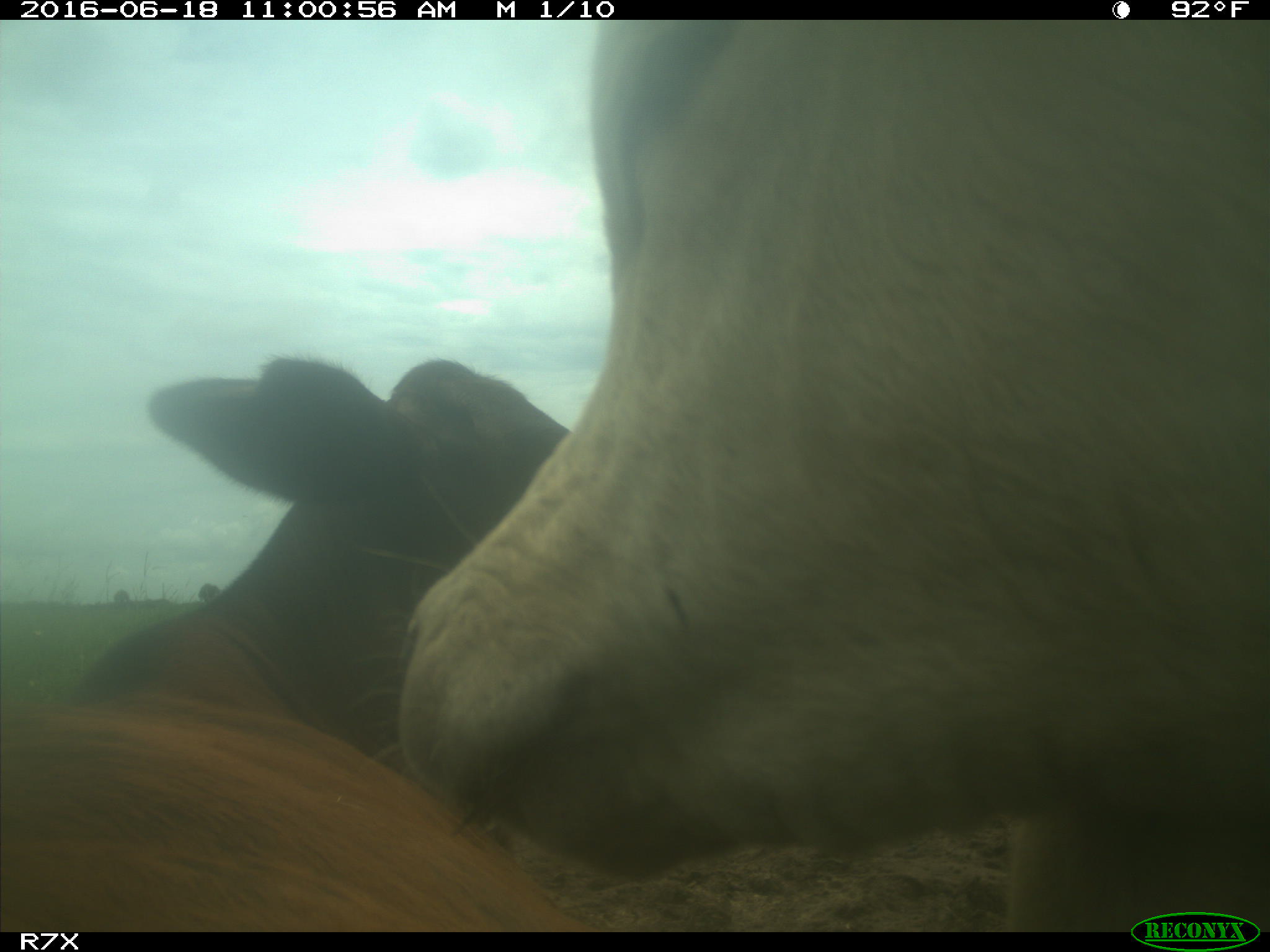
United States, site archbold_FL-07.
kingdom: Animalia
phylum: Chordata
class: Mammalia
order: Artiodactyla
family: Bovidae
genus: Bos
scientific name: Bos taurus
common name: domestic cow